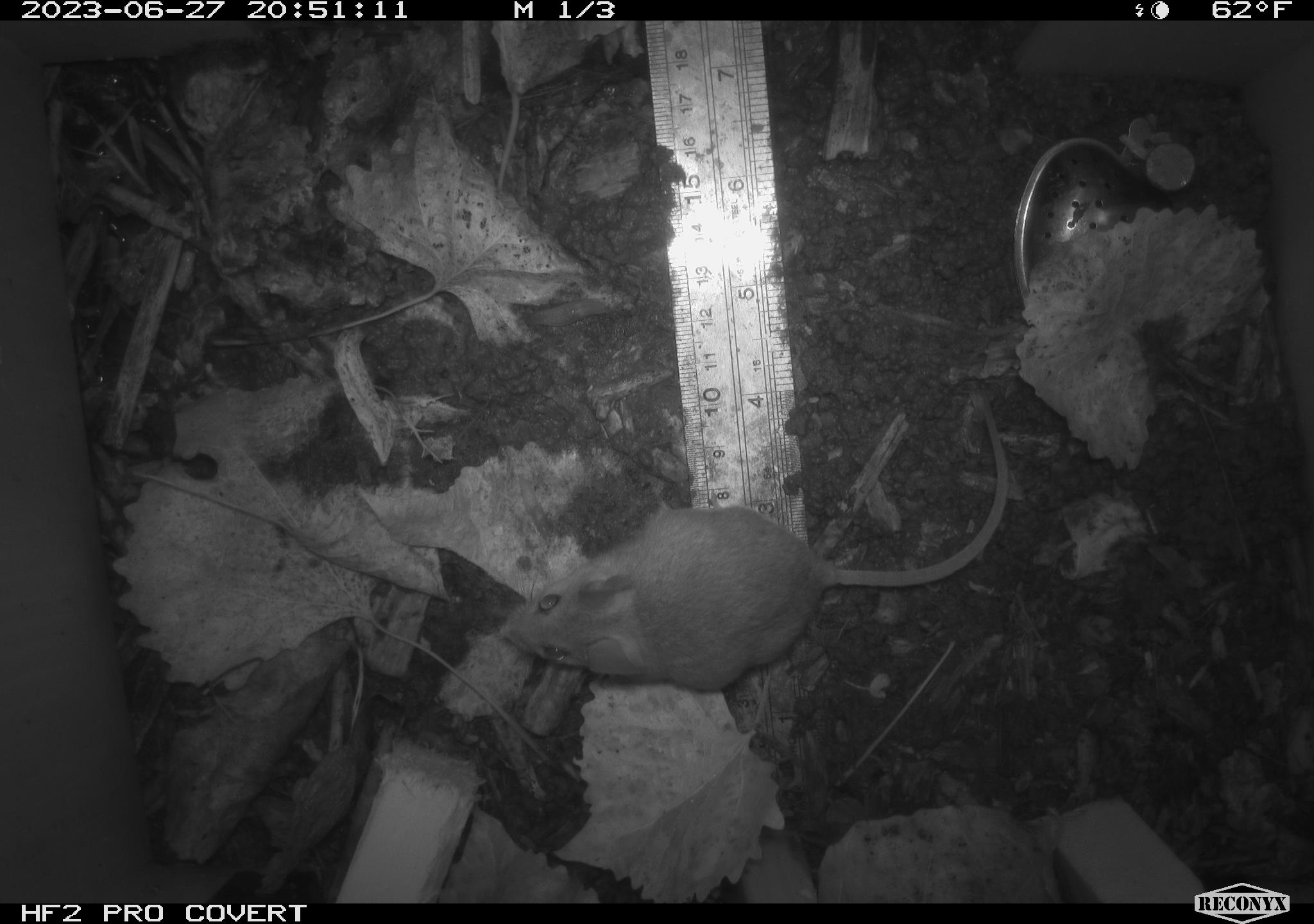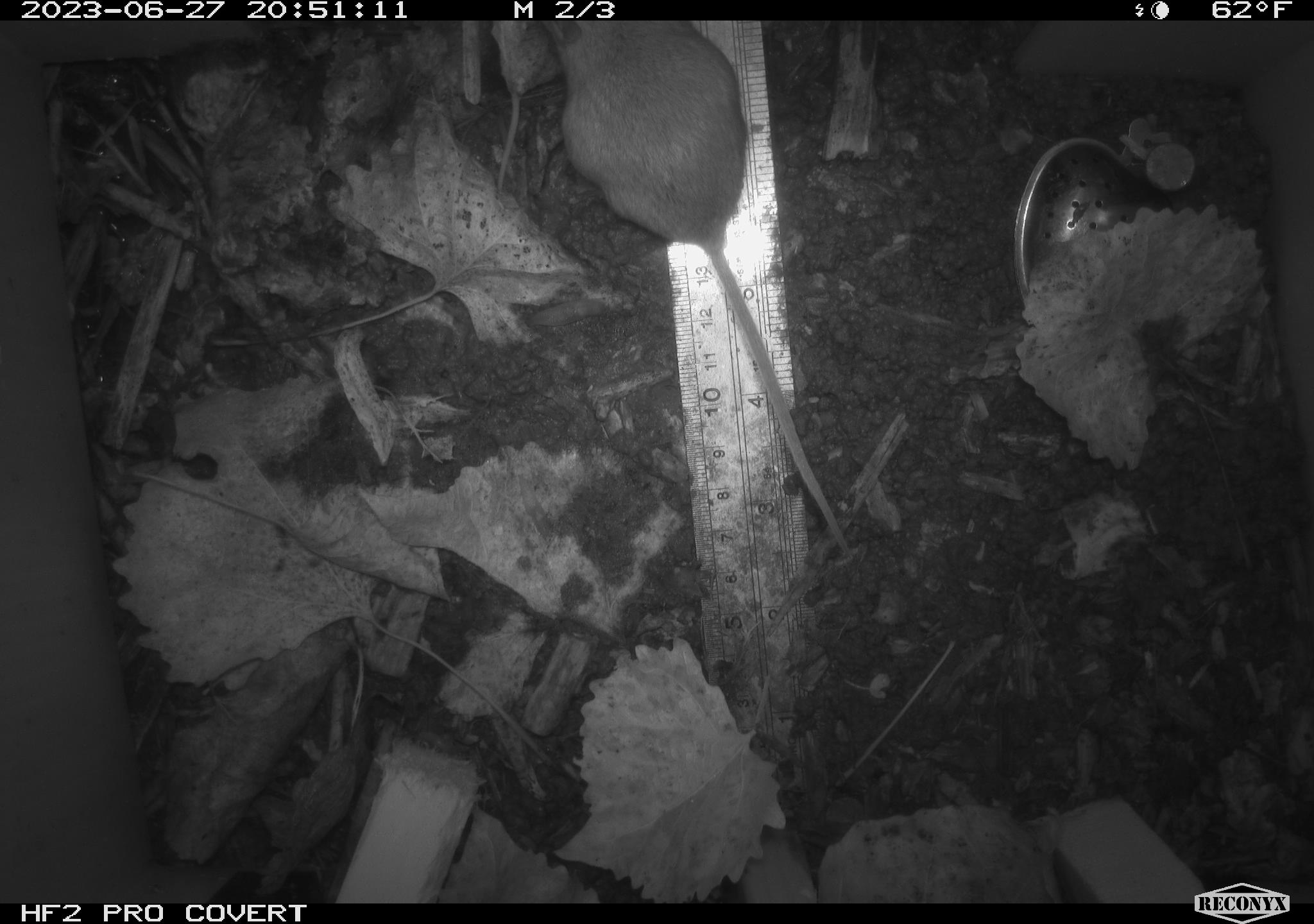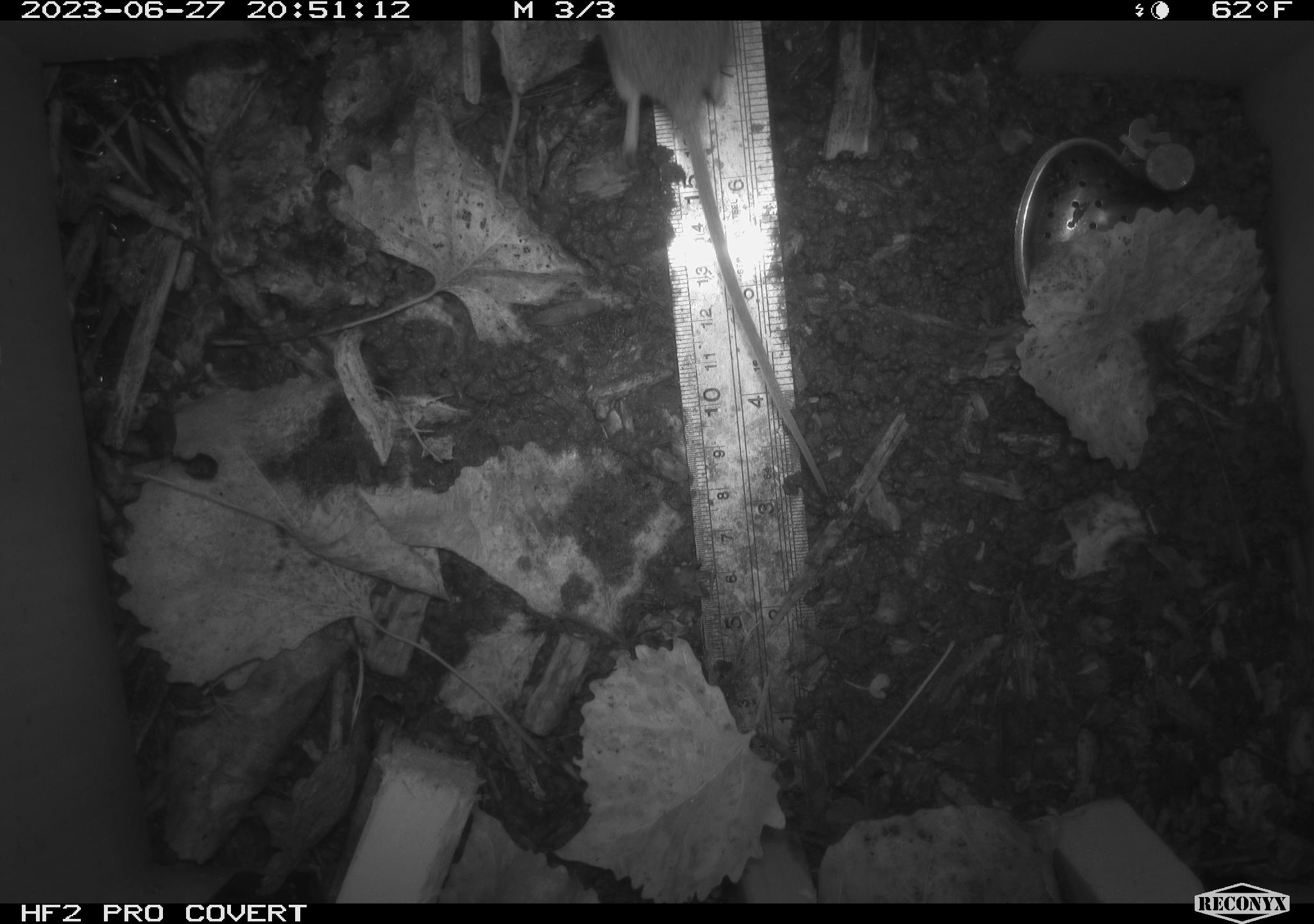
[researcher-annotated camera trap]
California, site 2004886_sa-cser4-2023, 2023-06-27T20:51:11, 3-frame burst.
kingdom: Animalia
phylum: Chordata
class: Mammalia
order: Rodentia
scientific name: Rodentia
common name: mouse species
Mouse species (Rodentia).